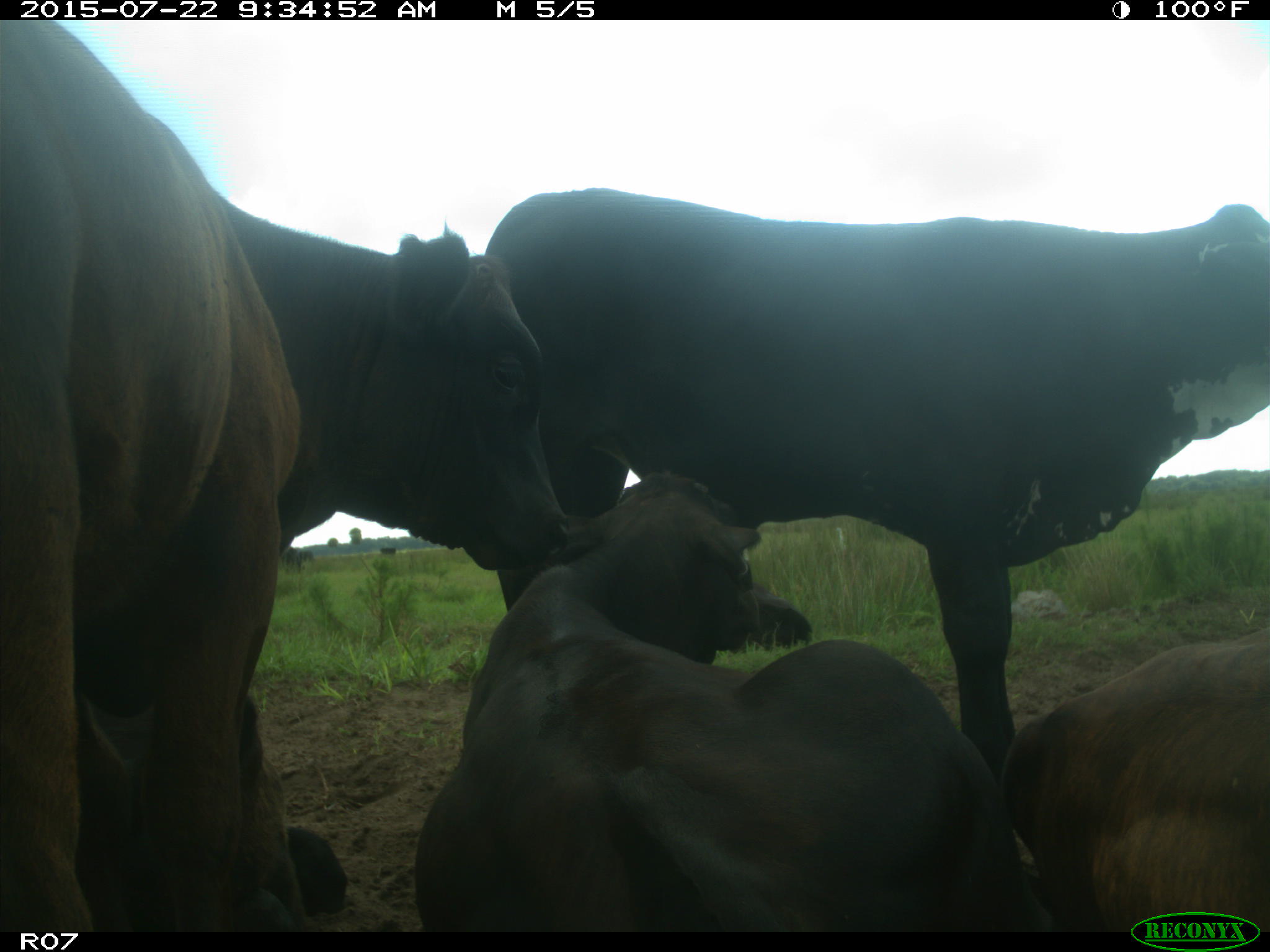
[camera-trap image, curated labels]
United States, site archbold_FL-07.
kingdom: Animalia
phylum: Chordata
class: Mammalia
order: Artiodactyla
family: Bovidae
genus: Bos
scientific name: Bos taurus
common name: domestic cow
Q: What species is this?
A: Bos taurus (domestic cow).